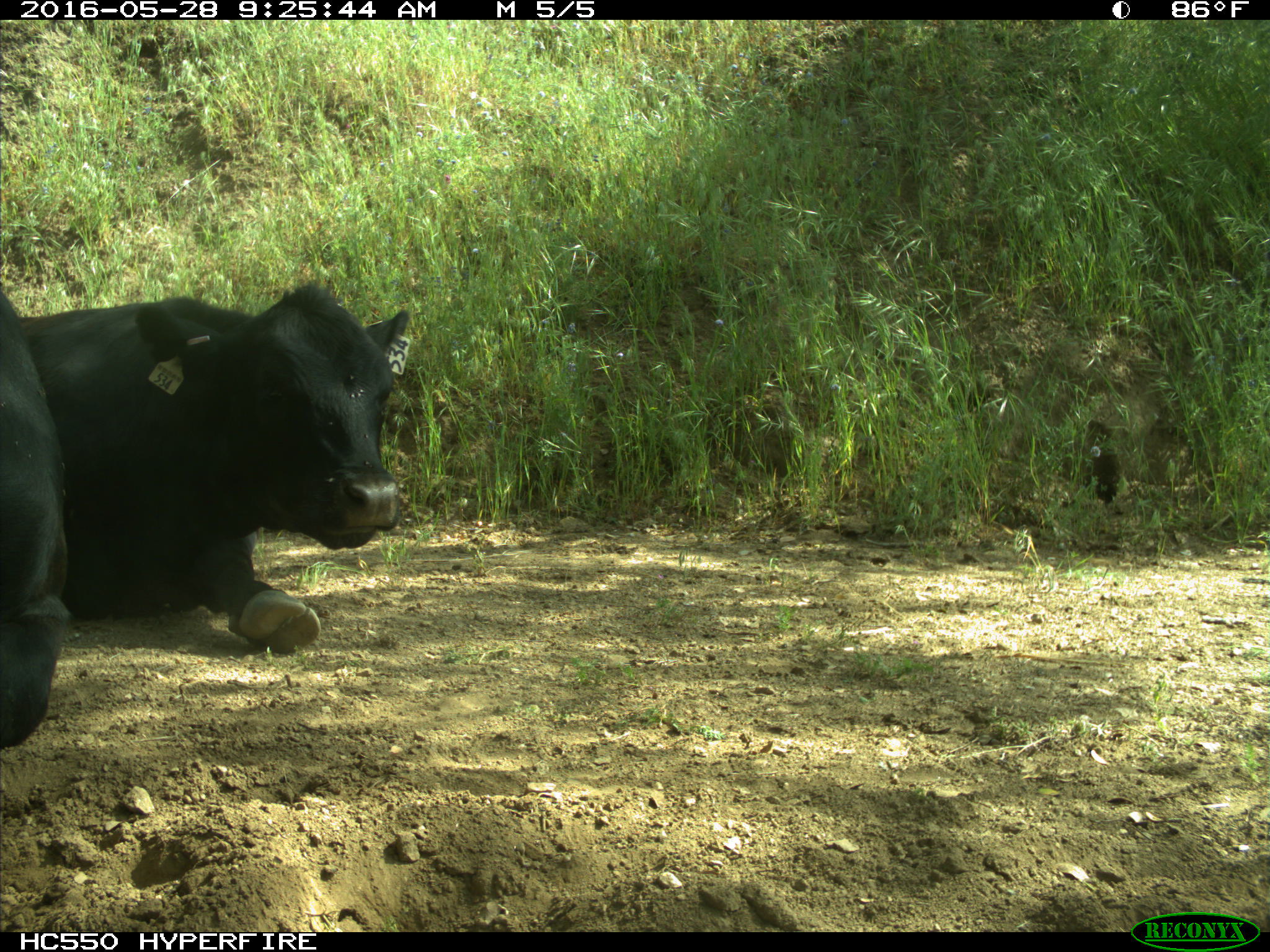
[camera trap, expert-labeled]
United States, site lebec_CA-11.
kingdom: Animalia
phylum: Chordata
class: Mammalia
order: Artiodactyla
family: Bovidae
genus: Bos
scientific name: Bos taurus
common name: domestic cow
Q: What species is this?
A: Bos taurus (domestic cow).